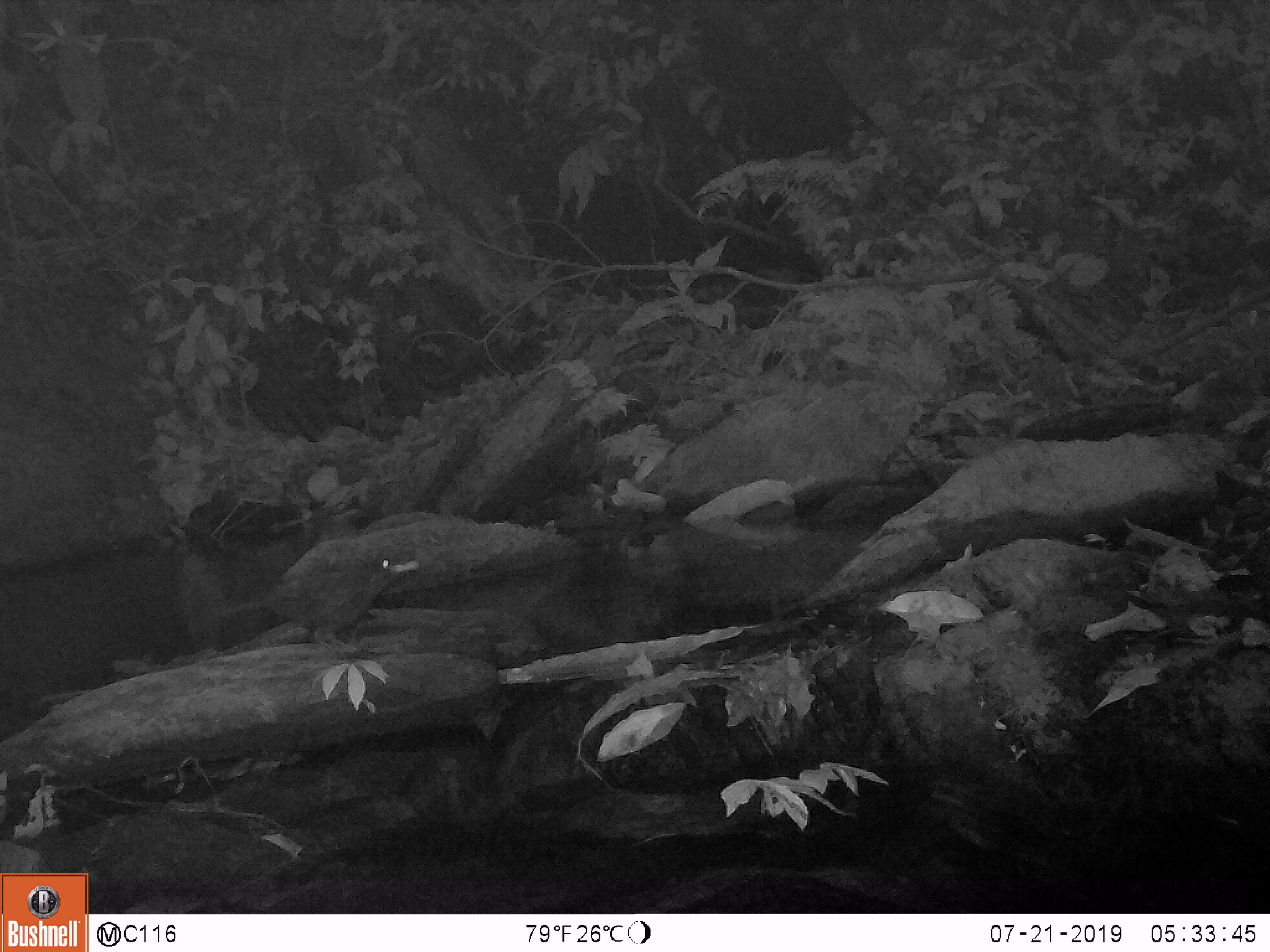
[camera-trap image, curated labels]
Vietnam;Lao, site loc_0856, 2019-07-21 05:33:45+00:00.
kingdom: Animalia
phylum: Chordata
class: Aves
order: Passeriformes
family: Muscicapidae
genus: Myophonus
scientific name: Myophonus caeruleus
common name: blue whistling thrush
Blue whistling thrush (Myophonus caeruleus). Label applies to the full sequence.